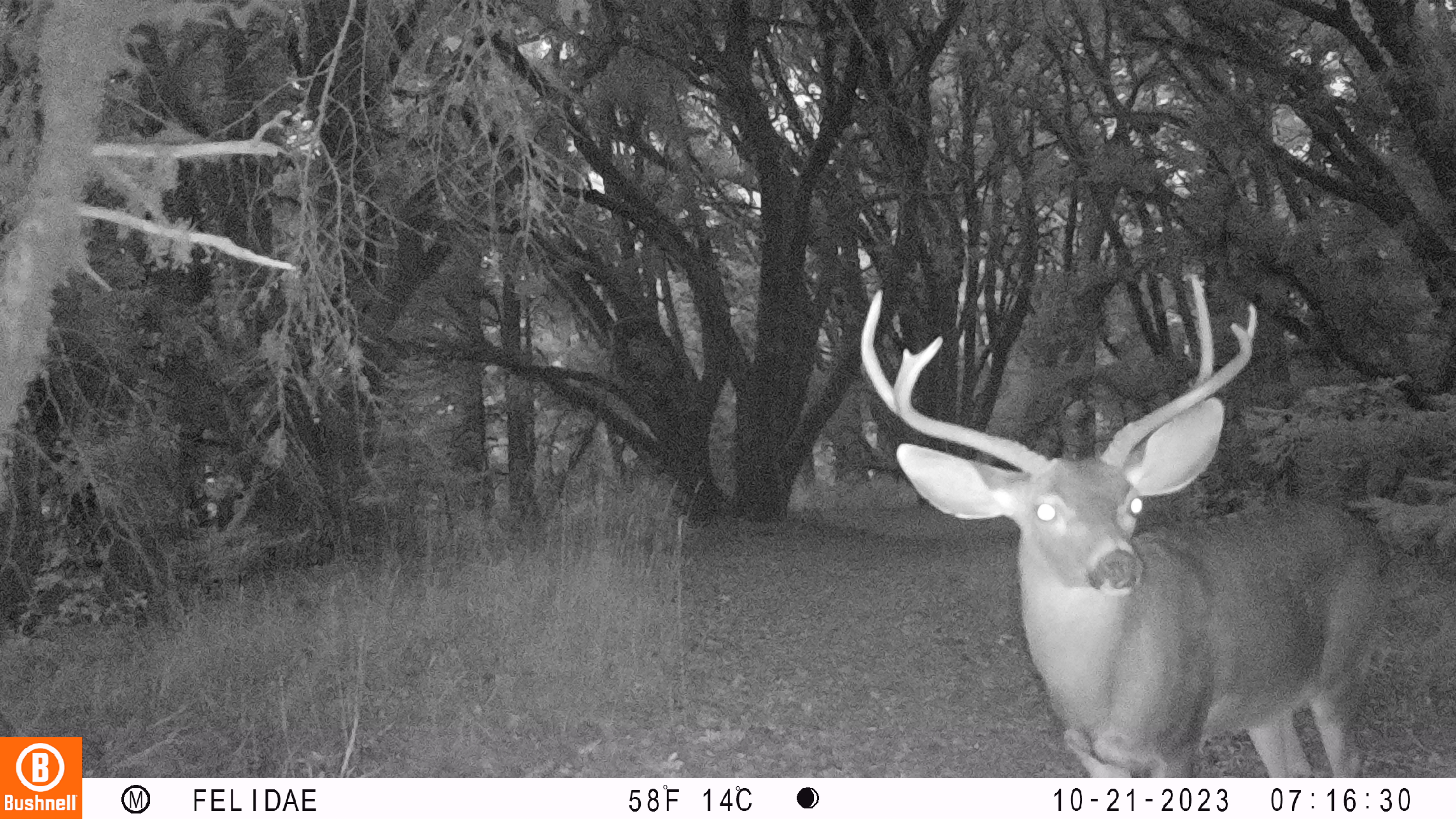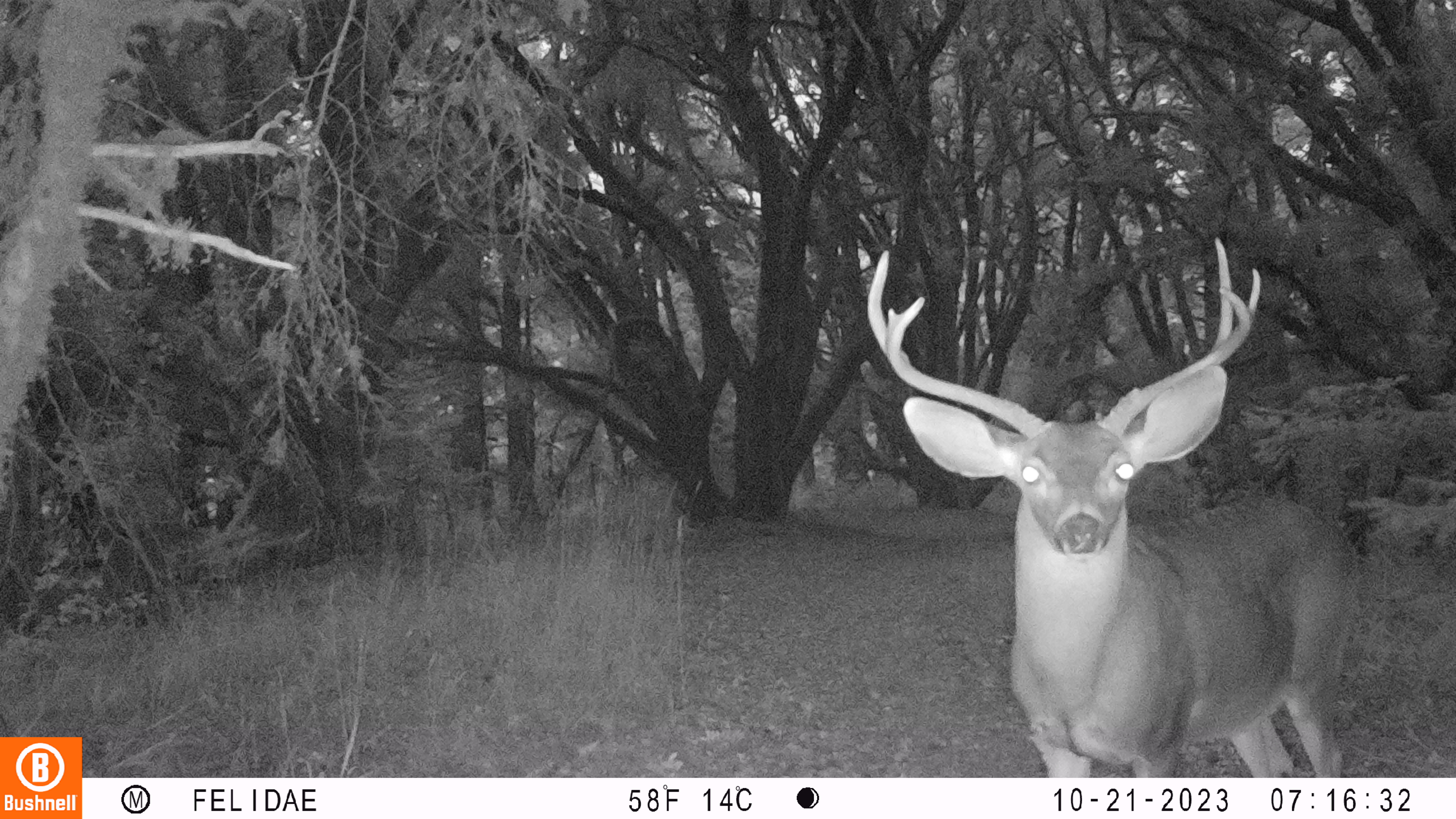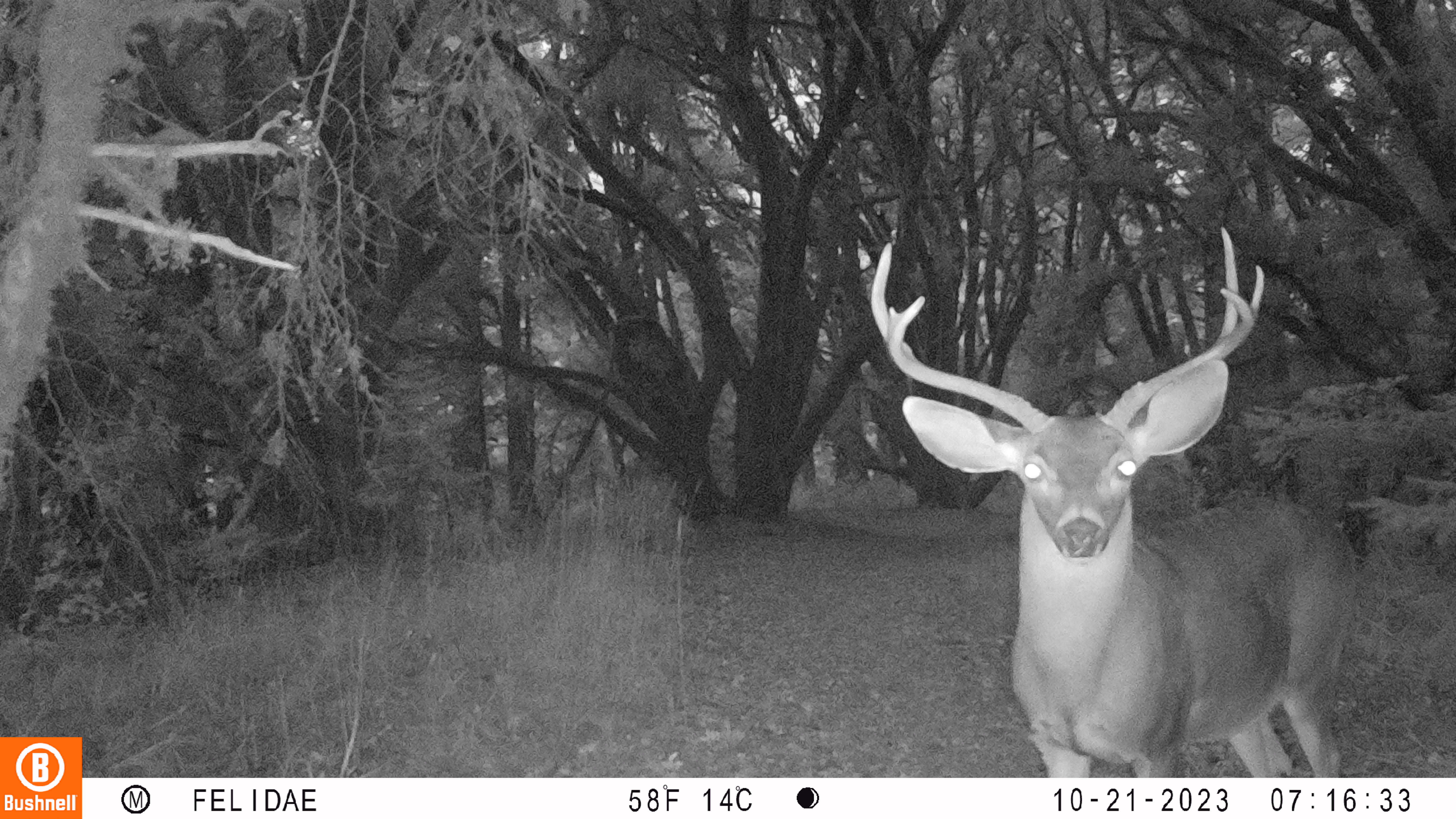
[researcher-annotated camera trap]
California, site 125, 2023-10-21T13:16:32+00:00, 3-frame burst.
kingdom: Animalia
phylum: Chordata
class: Mammalia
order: Artiodactyla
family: Cervidae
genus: Odocoileus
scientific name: Odocoileus hemionus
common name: mule deer